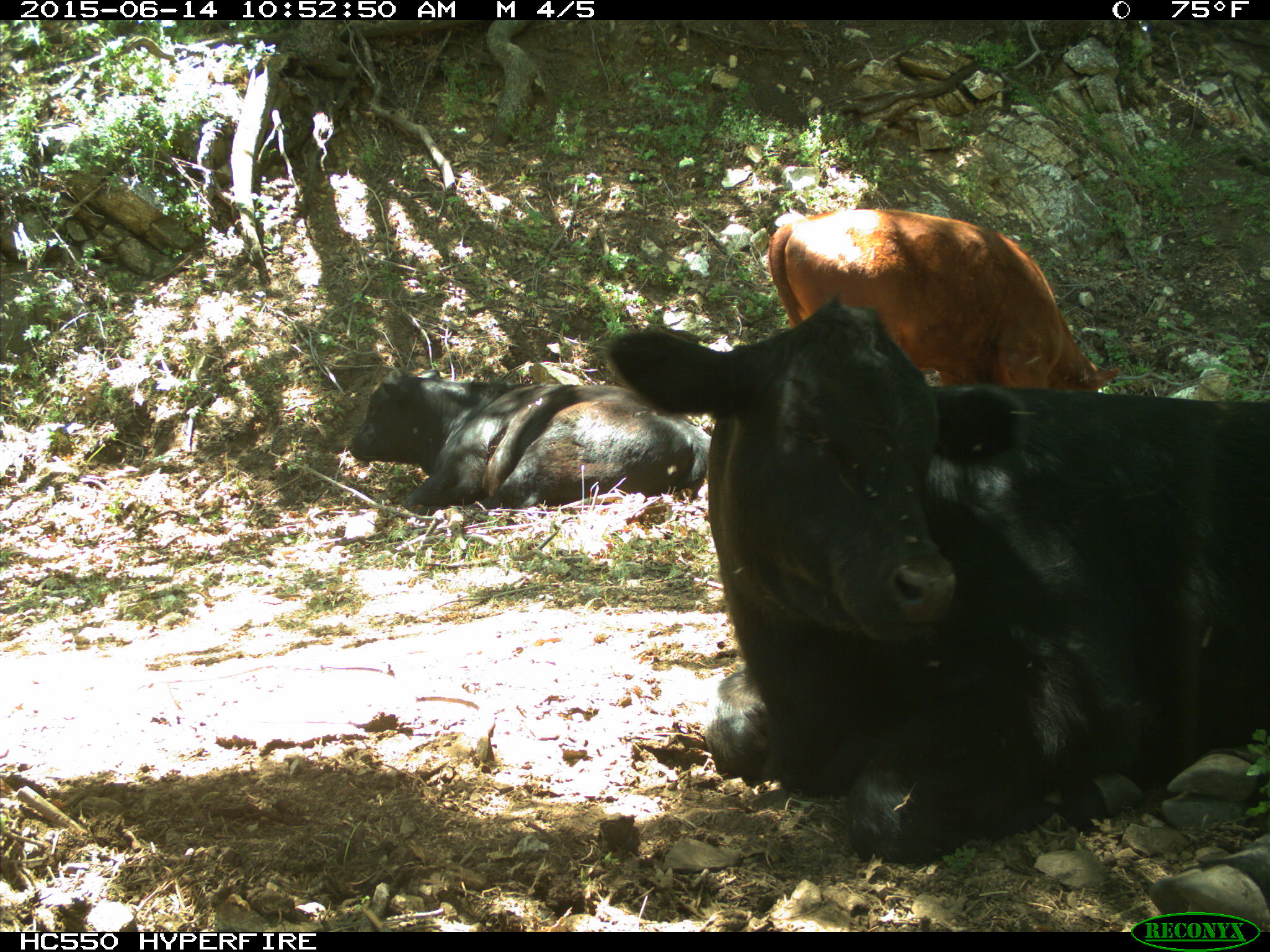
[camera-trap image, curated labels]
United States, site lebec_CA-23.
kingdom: Animalia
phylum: Chordata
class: Mammalia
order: Artiodactyla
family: Bovidae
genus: Bos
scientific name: Bos taurus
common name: domestic cow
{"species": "Bos taurus (domestic cow)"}